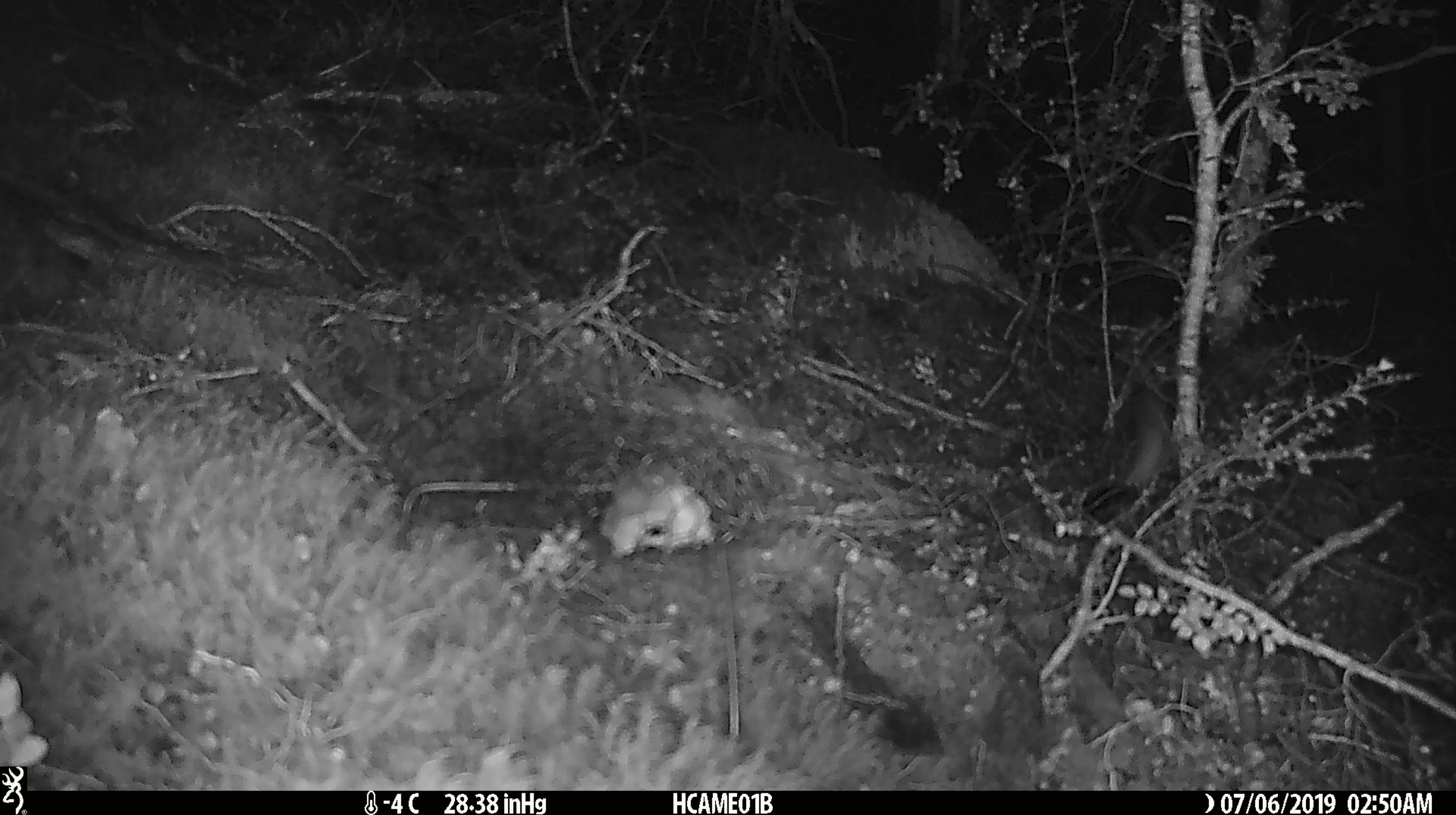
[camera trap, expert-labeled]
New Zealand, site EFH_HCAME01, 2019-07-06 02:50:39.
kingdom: Animalia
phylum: Chordata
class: Mammalia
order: Rodentia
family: Muridae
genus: Mus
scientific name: Mus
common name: mouse